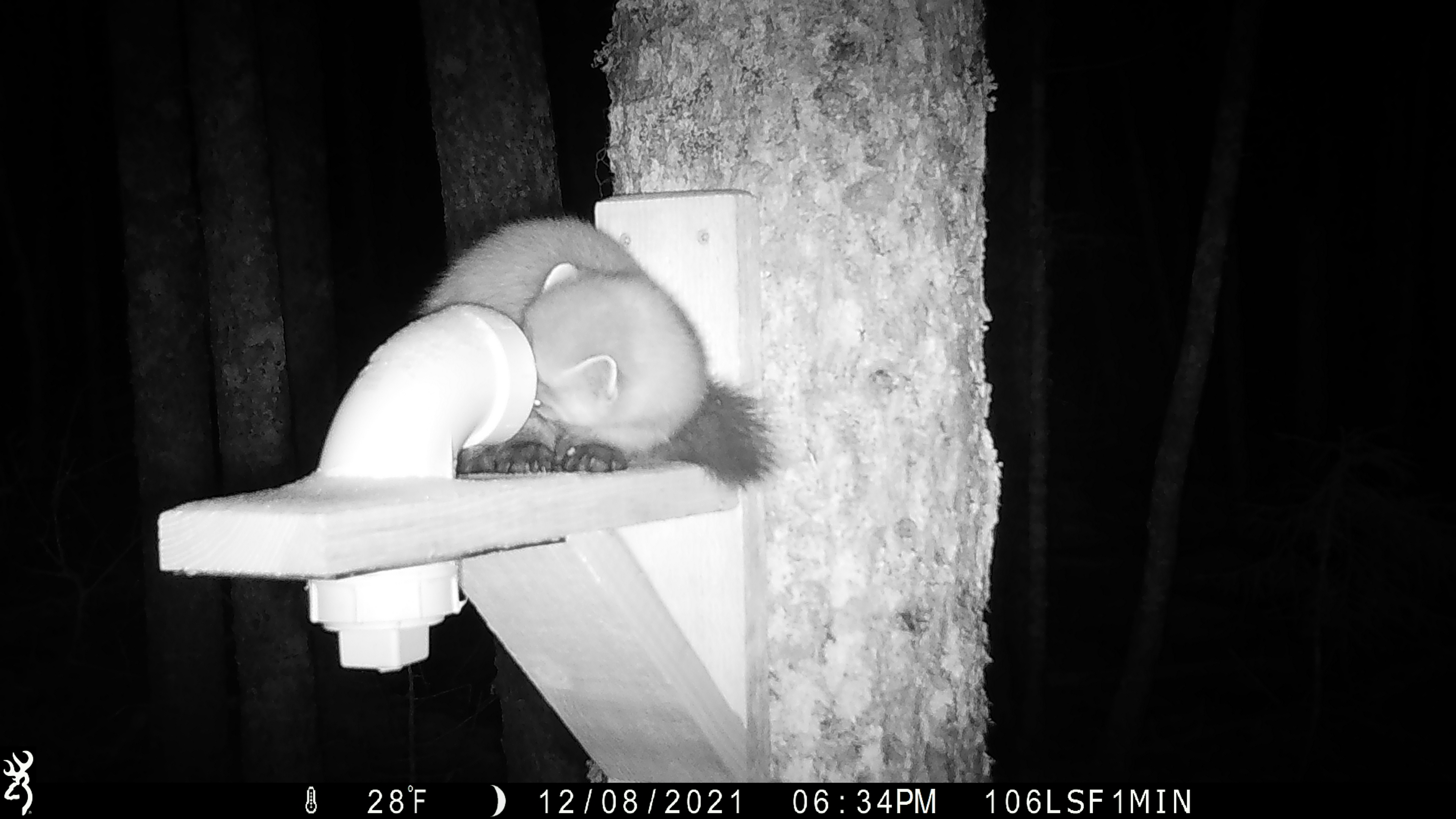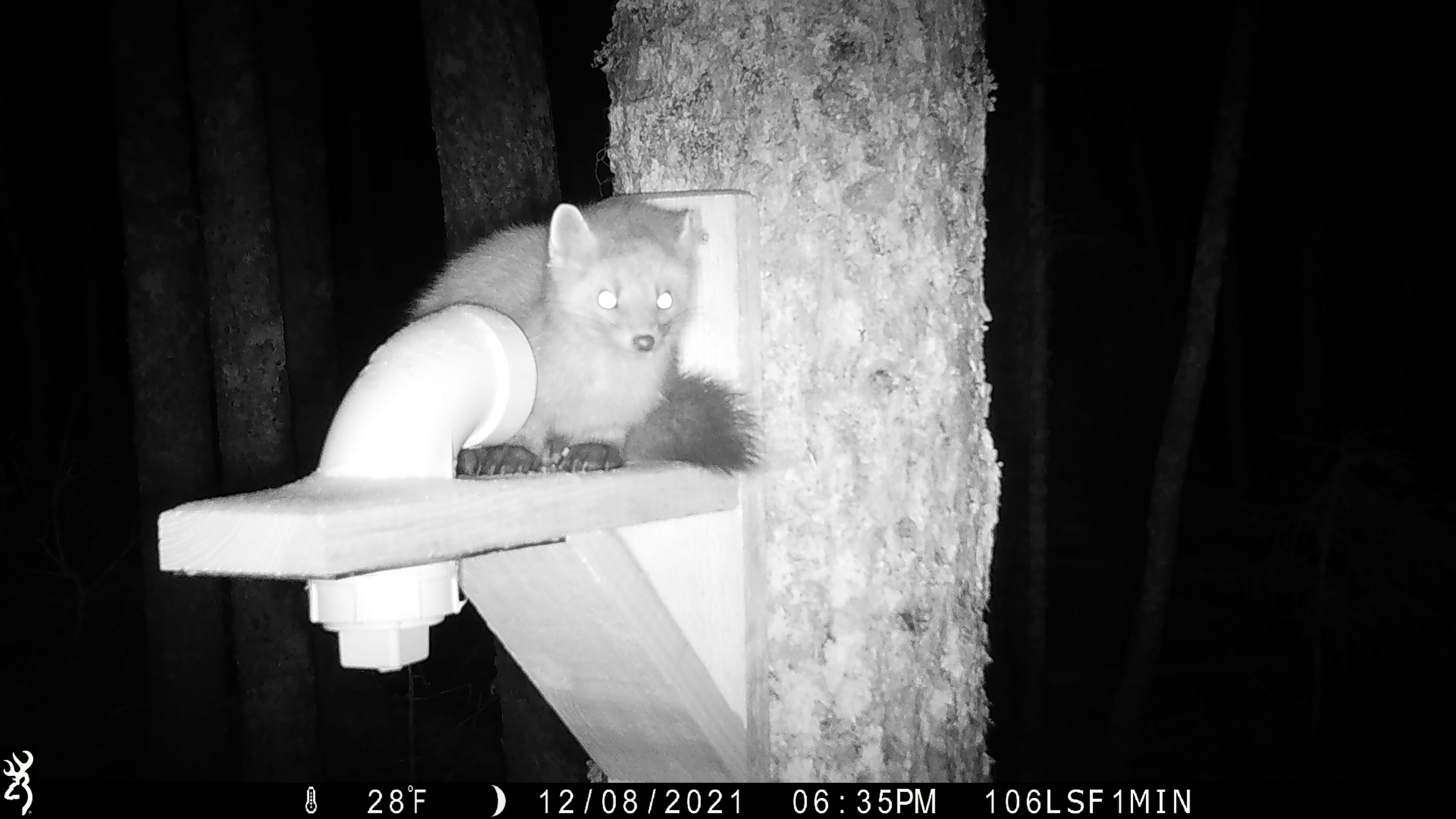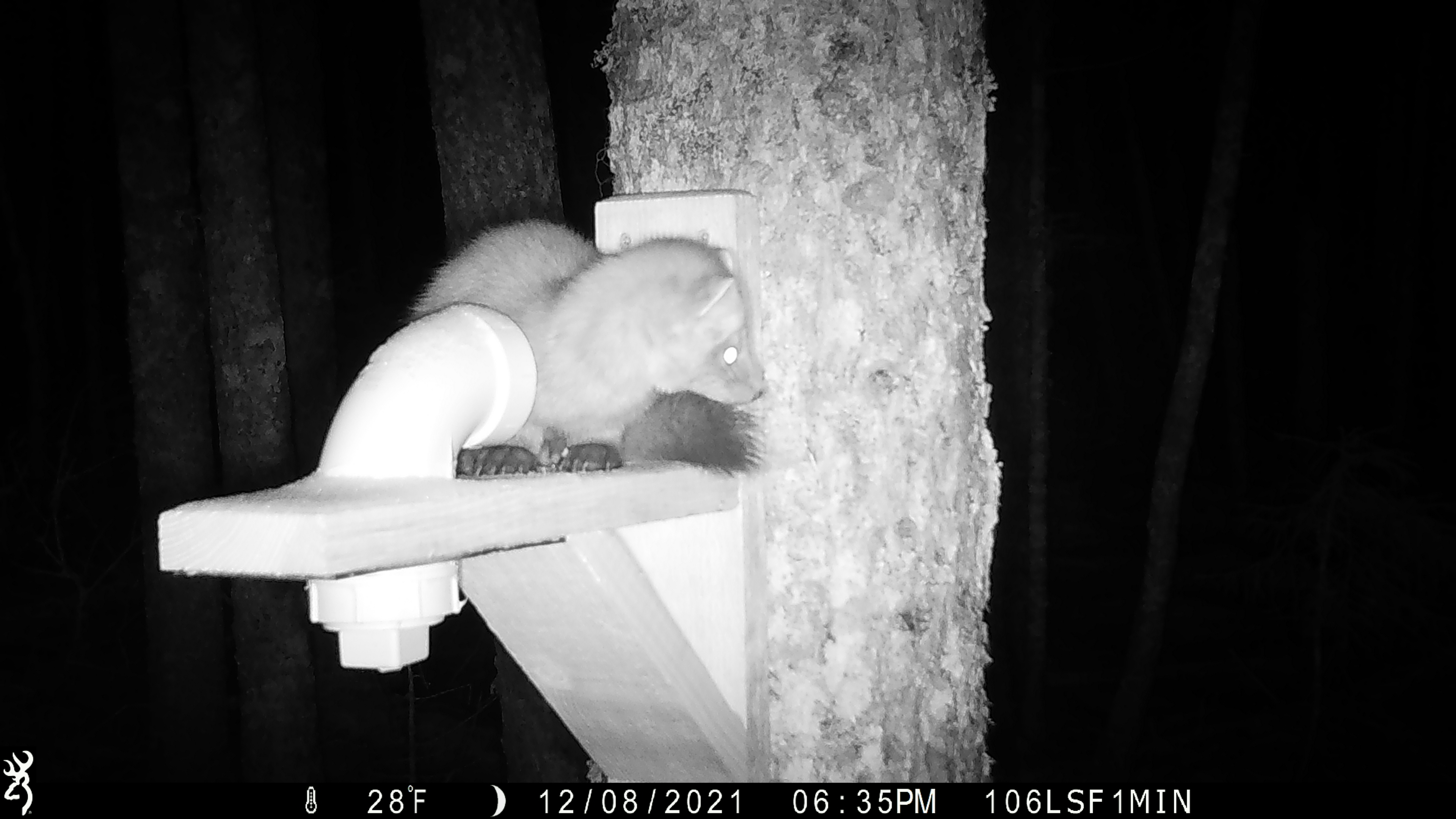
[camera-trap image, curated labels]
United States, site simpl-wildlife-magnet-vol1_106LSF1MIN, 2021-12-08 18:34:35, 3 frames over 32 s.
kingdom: Animalia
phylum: Chordata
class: Mammalia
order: Carnivora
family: Mustelidae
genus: Martes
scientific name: Martes americana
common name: american marten